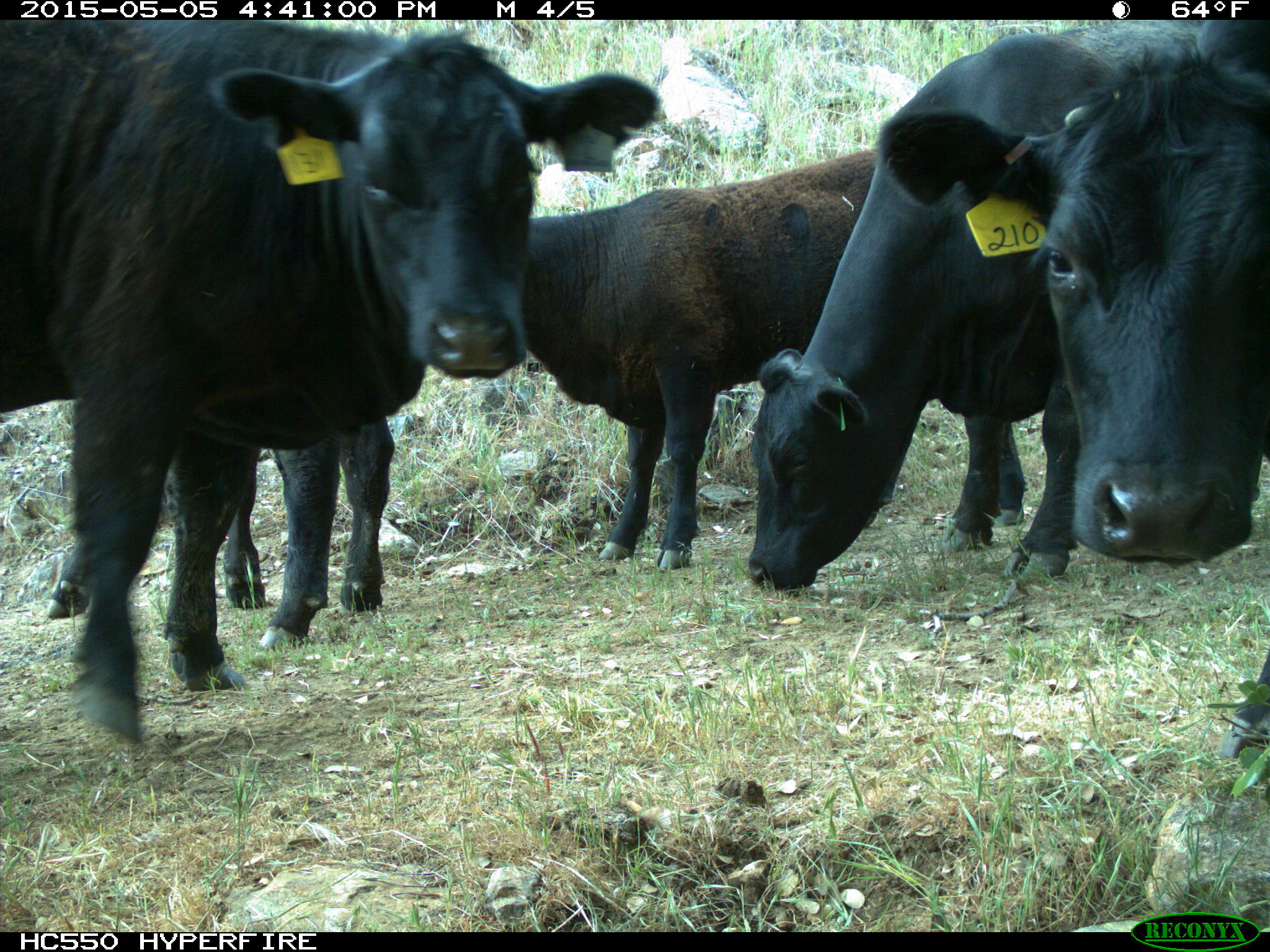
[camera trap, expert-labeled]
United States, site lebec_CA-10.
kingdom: Animalia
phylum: Chordata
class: Mammalia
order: Artiodactyla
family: Bovidae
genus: Bos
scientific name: Bos taurus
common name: domestic cow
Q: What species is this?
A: Bos taurus (domestic cow).